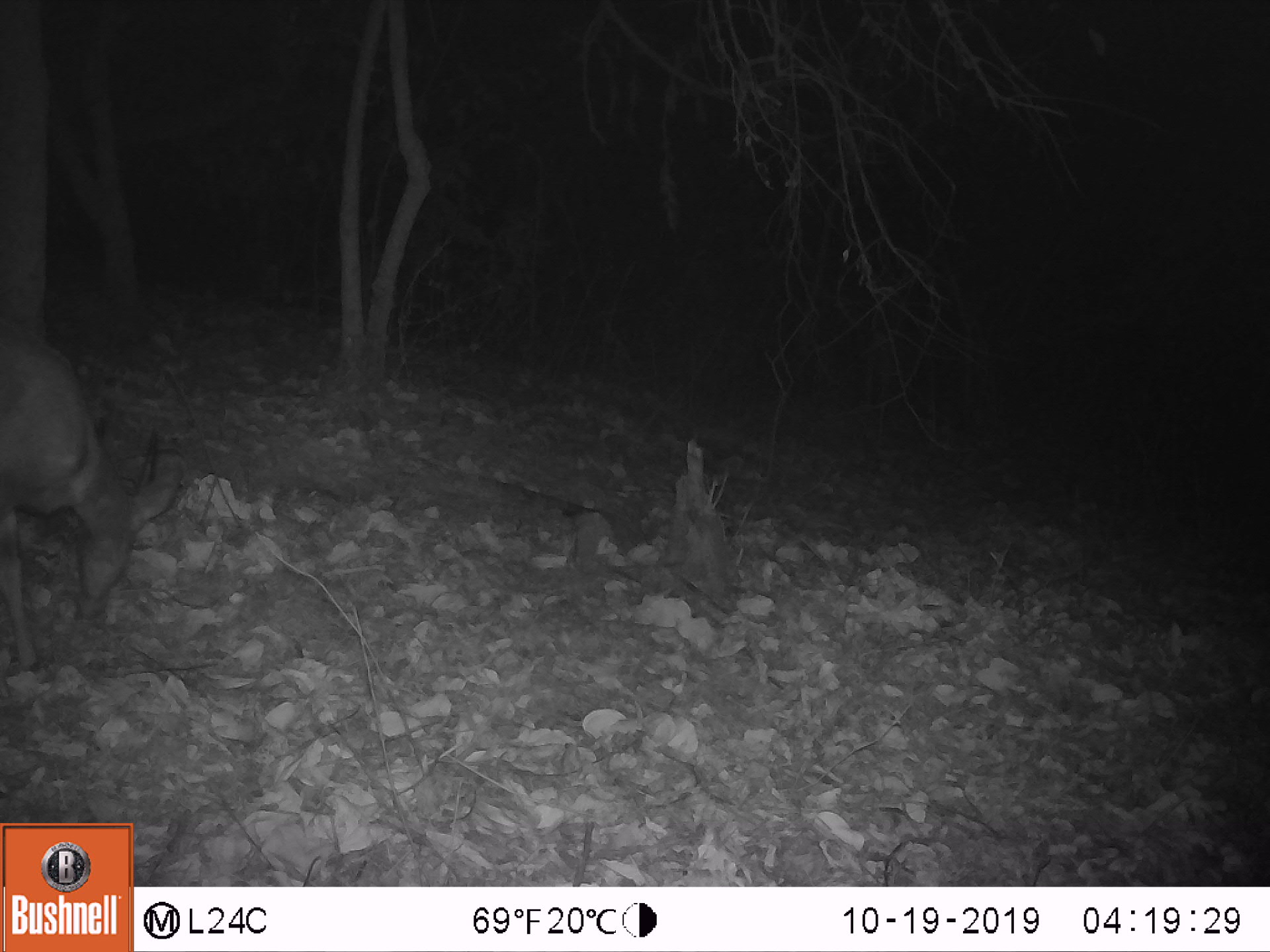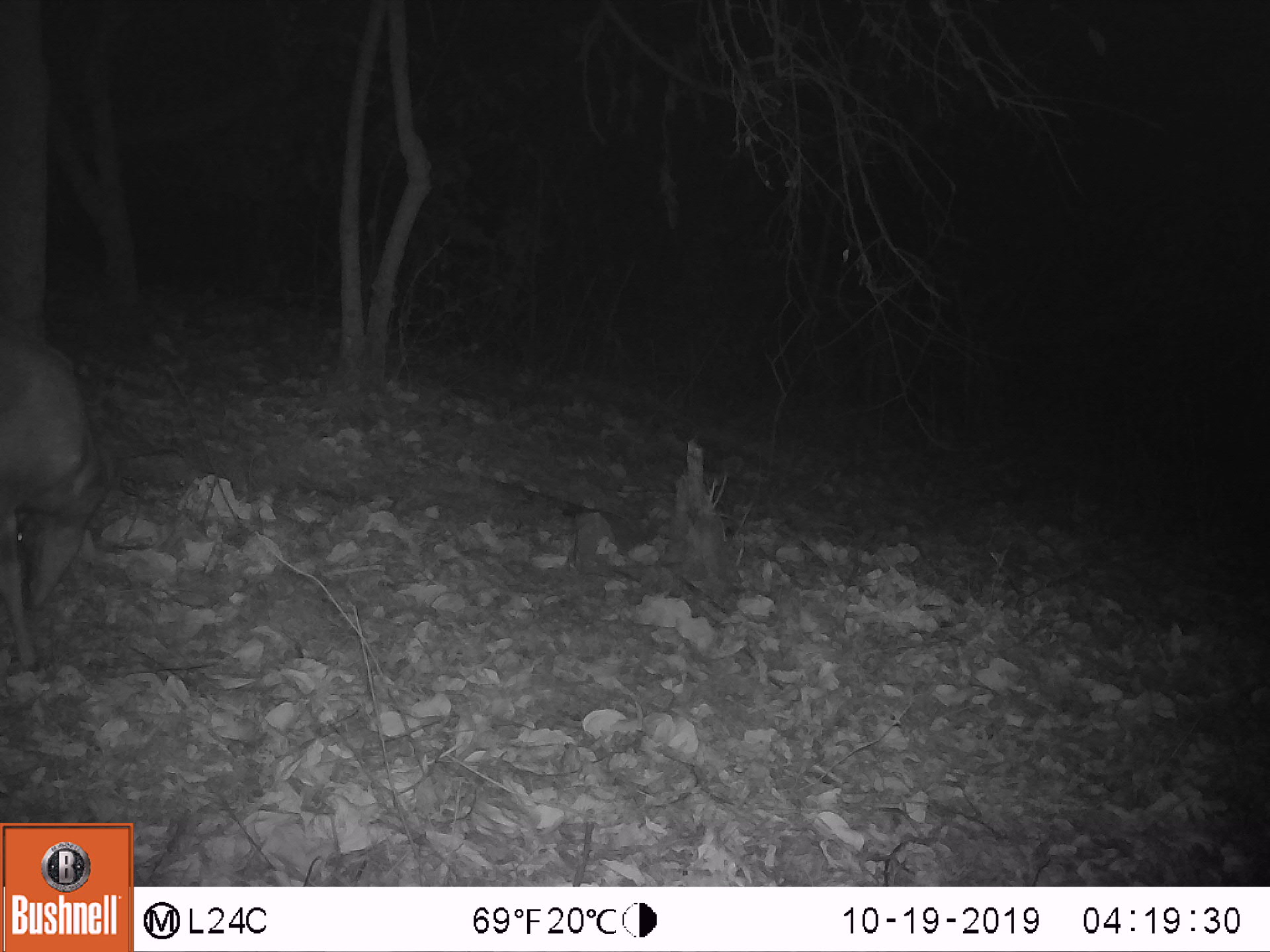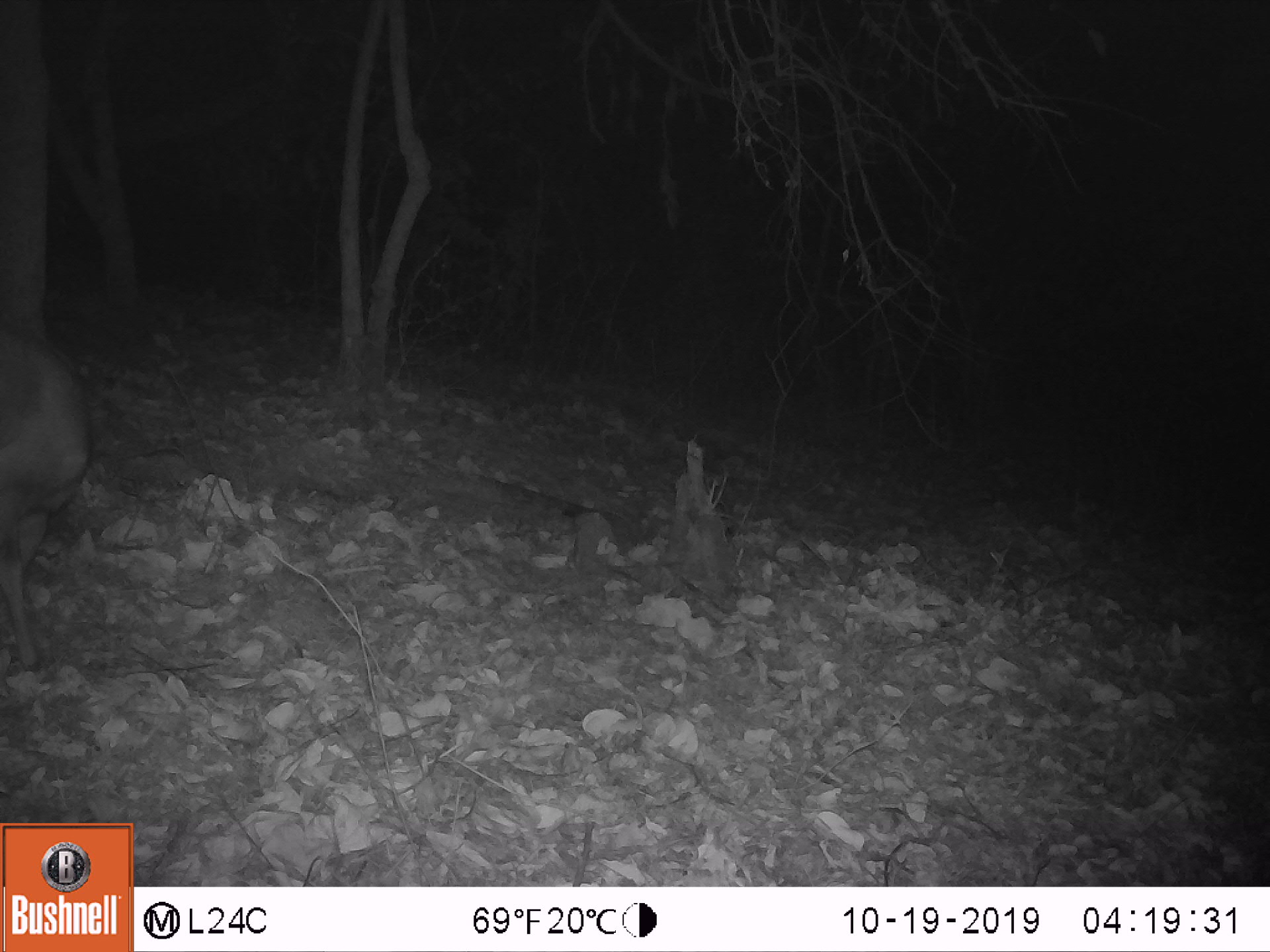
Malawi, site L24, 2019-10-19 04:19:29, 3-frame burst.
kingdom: Animalia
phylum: Chordata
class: Mammalia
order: Artiodactyla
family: Bovidae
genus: Tragelaphus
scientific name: Tragelaphus sylvaticus sylvaticus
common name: cape bushbuck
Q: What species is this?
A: Cape bushbuck (Tragelaphus sylvaticus sylvaticus).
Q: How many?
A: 1.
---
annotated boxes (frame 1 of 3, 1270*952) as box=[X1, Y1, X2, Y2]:
cape bushbuck: box=[4, 319, 194, 674]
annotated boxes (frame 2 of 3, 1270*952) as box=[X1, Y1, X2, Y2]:
cape bushbuck: box=[0, 313, 136, 671]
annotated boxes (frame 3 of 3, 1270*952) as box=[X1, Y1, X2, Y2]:
cape bushbuck: box=[7, 314, 104, 684]